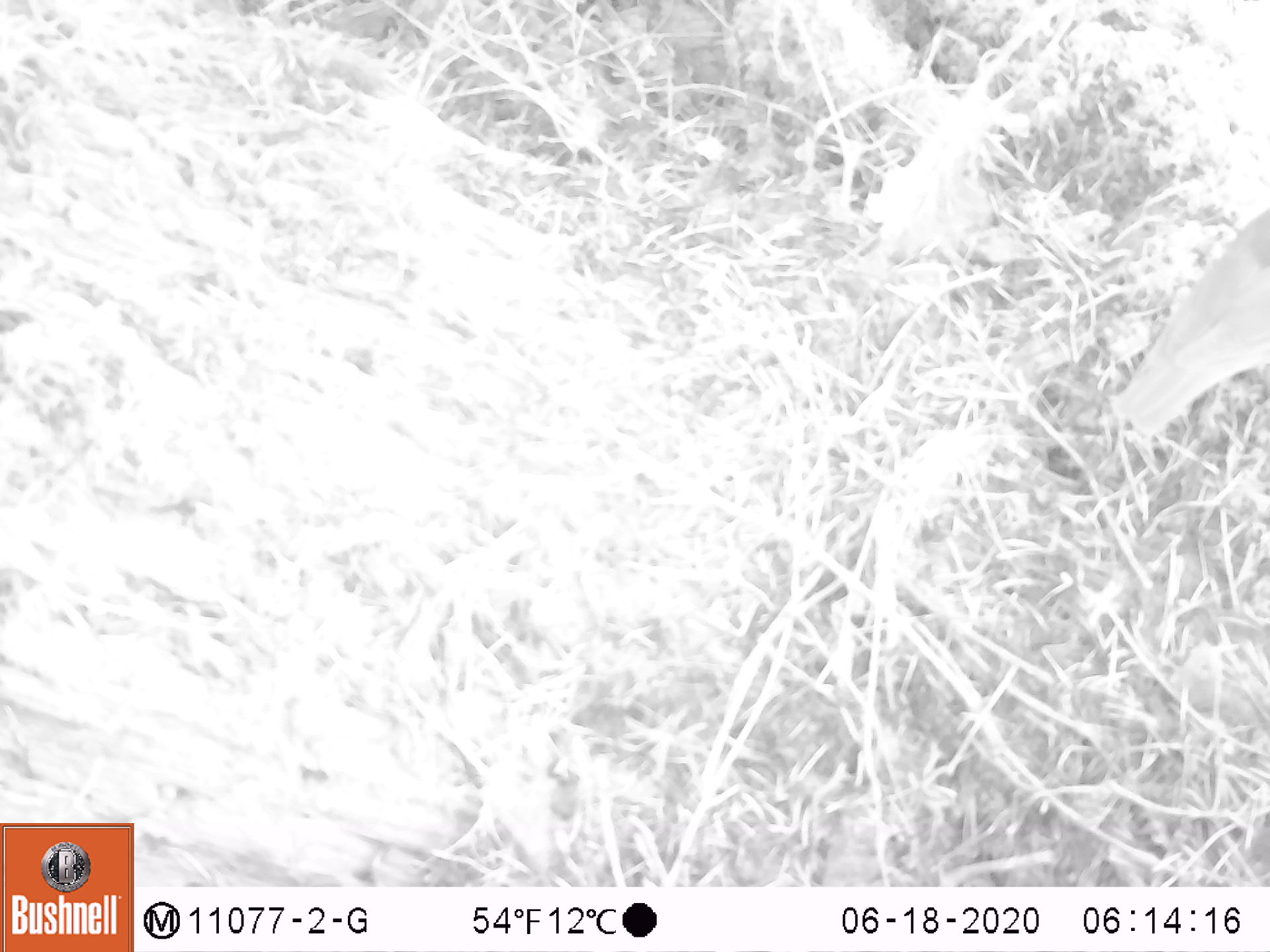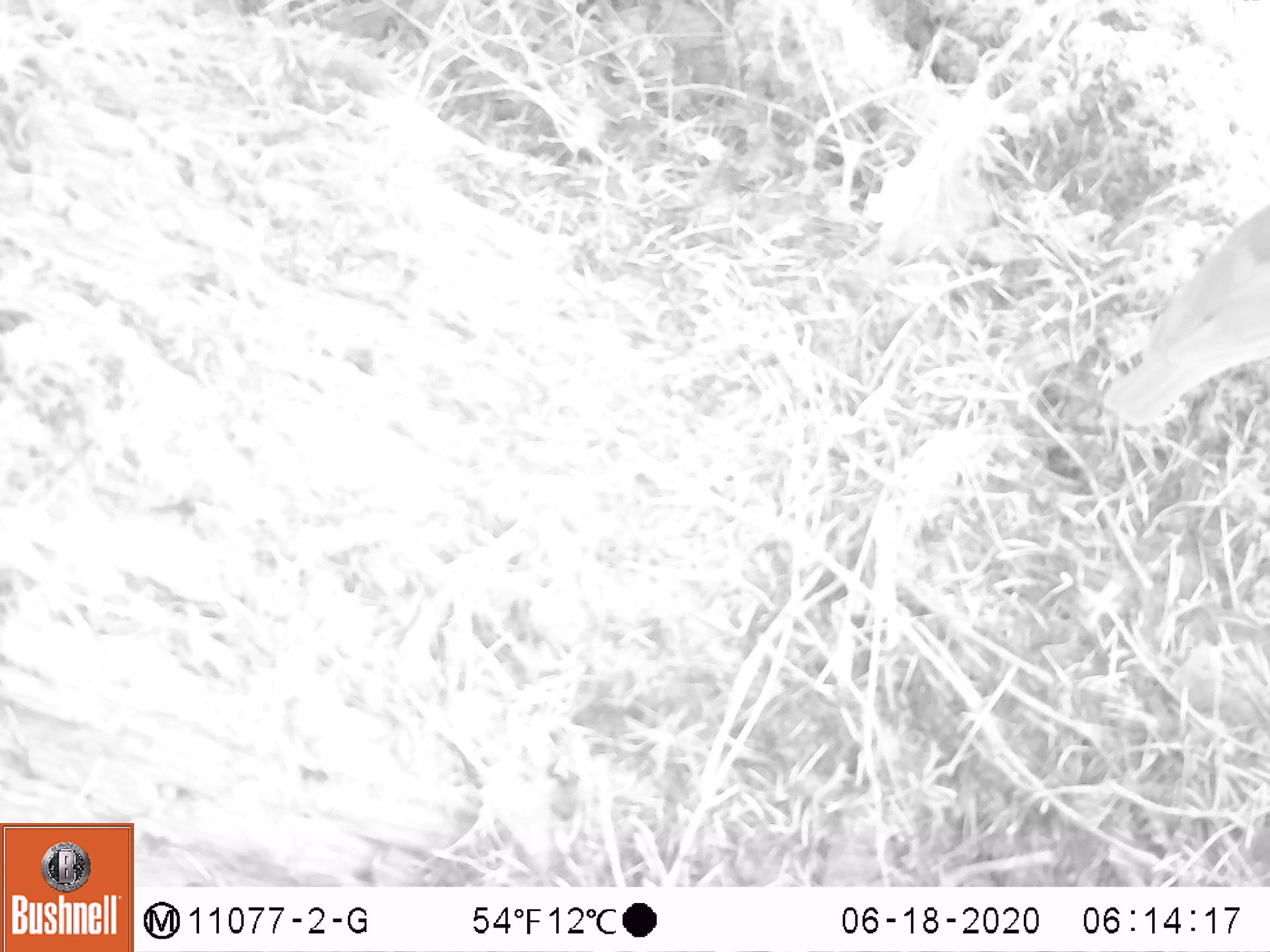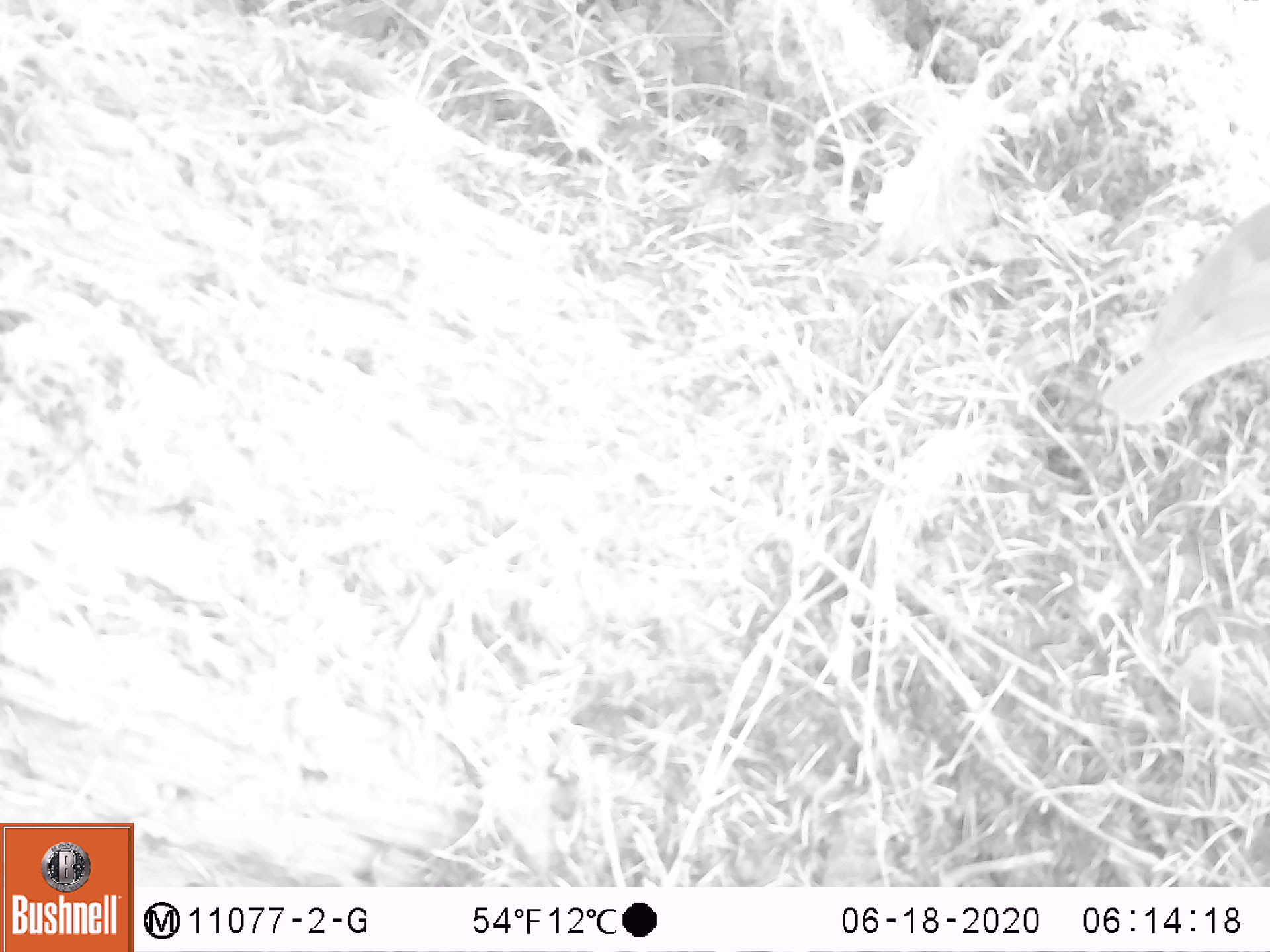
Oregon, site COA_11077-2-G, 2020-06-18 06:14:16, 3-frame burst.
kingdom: Animalia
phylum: Chordata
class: Aves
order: Passeriformes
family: Turdidae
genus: Catharus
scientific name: Catharus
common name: brown thrushes and nightingale-thrushes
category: catharus species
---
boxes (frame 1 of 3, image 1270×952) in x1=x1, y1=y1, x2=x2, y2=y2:
catharus species: x1=1118, y1=210, x2=1265, y2=431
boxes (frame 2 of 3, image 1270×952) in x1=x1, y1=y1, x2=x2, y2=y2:
catharus species: x1=1105, y1=208, x2=1265, y2=421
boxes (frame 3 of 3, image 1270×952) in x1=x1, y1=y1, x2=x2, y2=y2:
catharus species: x1=1105, y1=208, x2=1265, y2=421